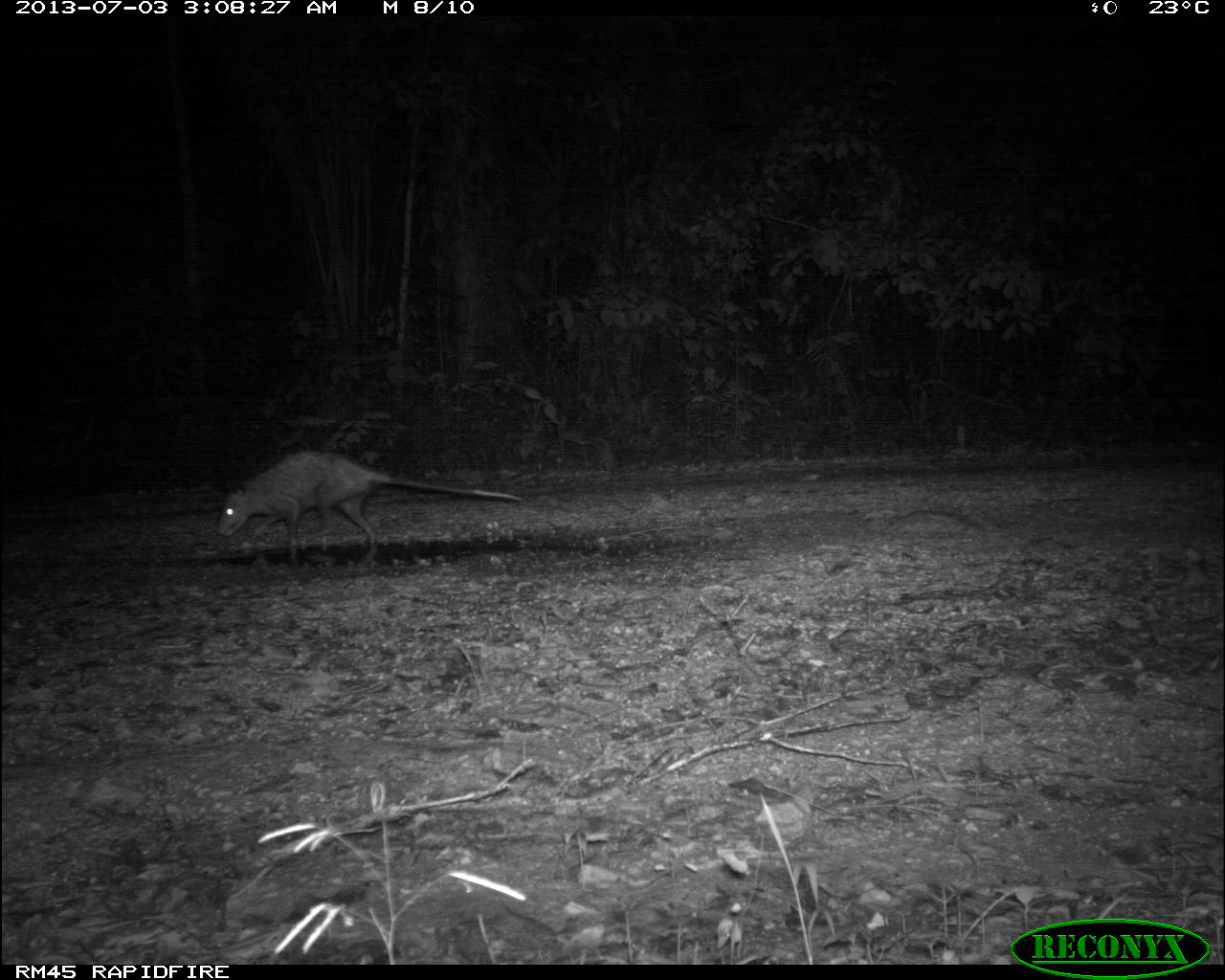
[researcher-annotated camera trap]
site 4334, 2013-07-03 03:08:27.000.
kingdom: Animalia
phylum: Chordata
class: Mammalia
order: Didelphimorphia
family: Didelphidae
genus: Didelphis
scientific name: Didelphis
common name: american opossums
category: didelphis sp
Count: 1.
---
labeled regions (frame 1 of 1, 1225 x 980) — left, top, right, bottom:
didelphis sp: 217, 450, 525, 553